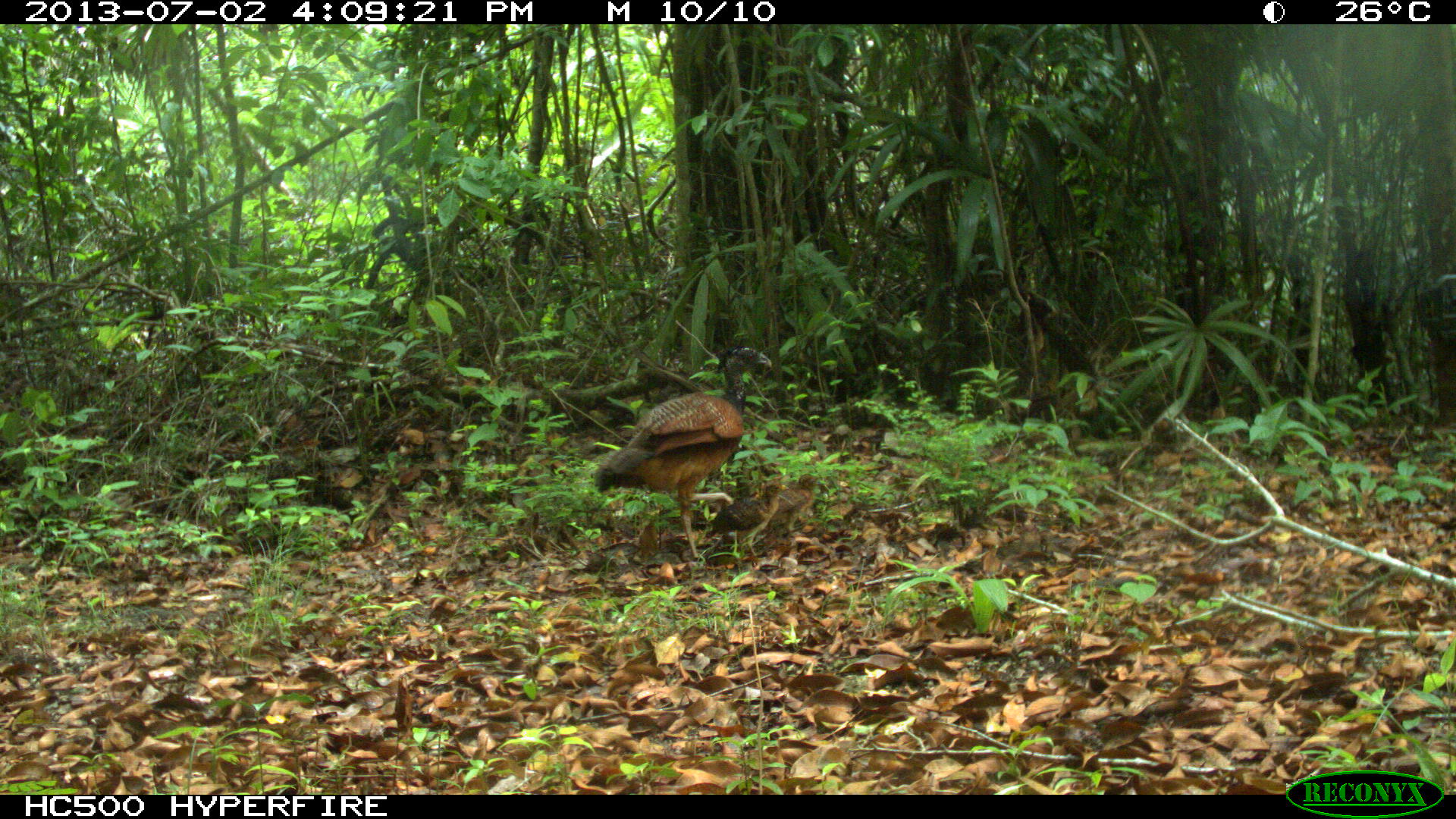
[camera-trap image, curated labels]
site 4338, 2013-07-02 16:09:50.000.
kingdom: Animalia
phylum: Chordata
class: Aves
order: Galliformes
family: Cracidae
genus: Crax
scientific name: Crax rubra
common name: great curassow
Crax rubra (great curassow), count 1, sex female.